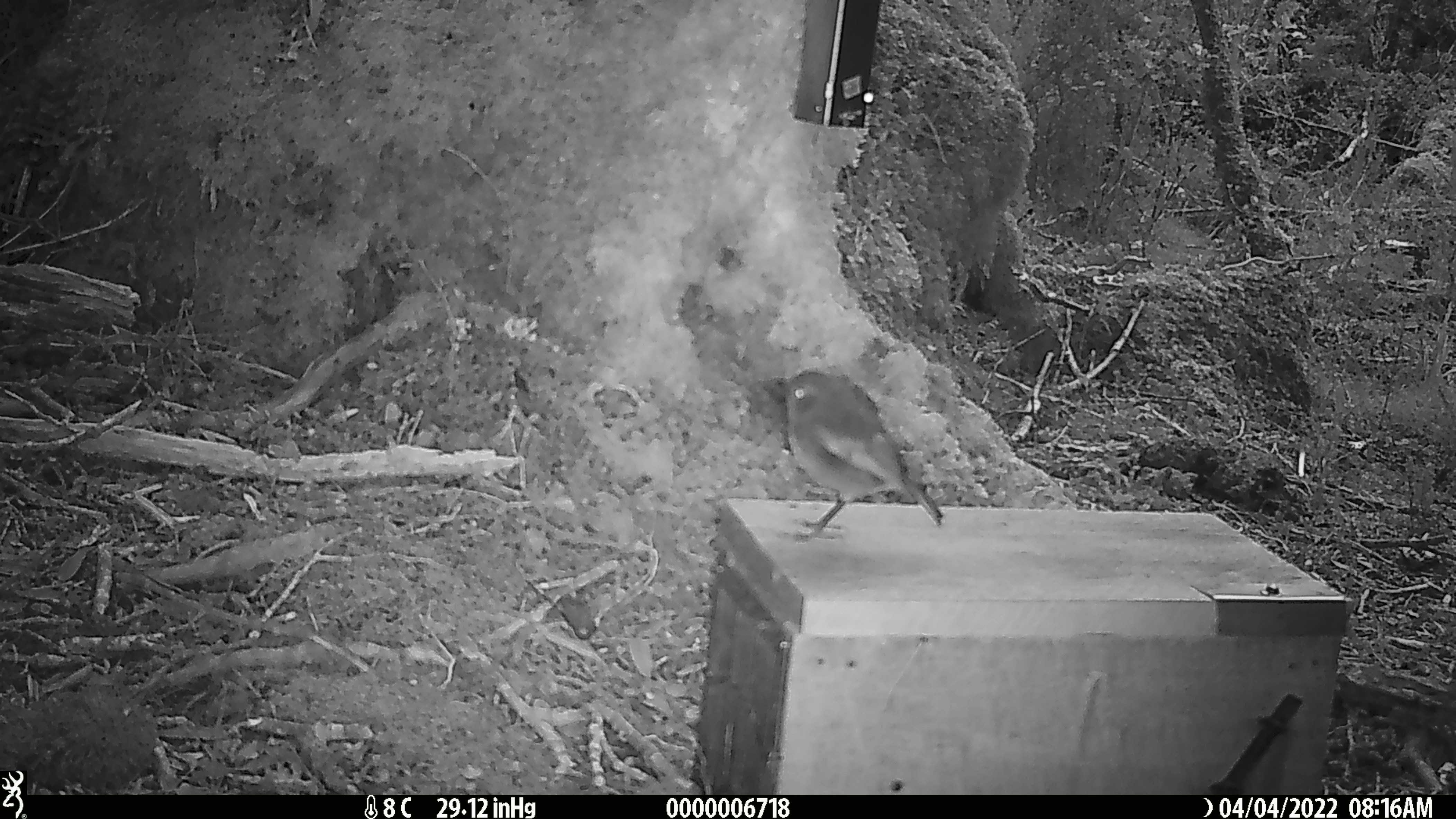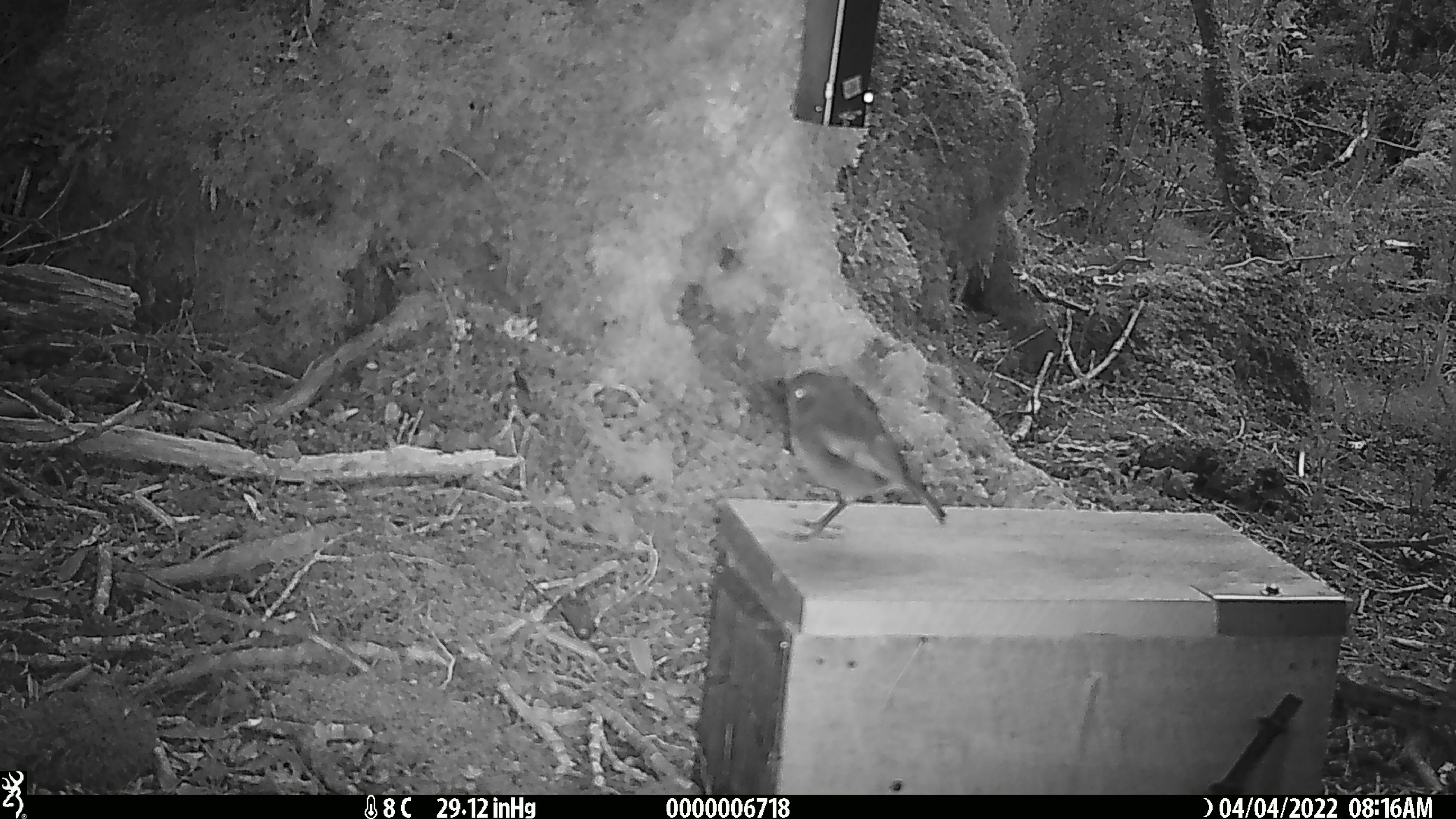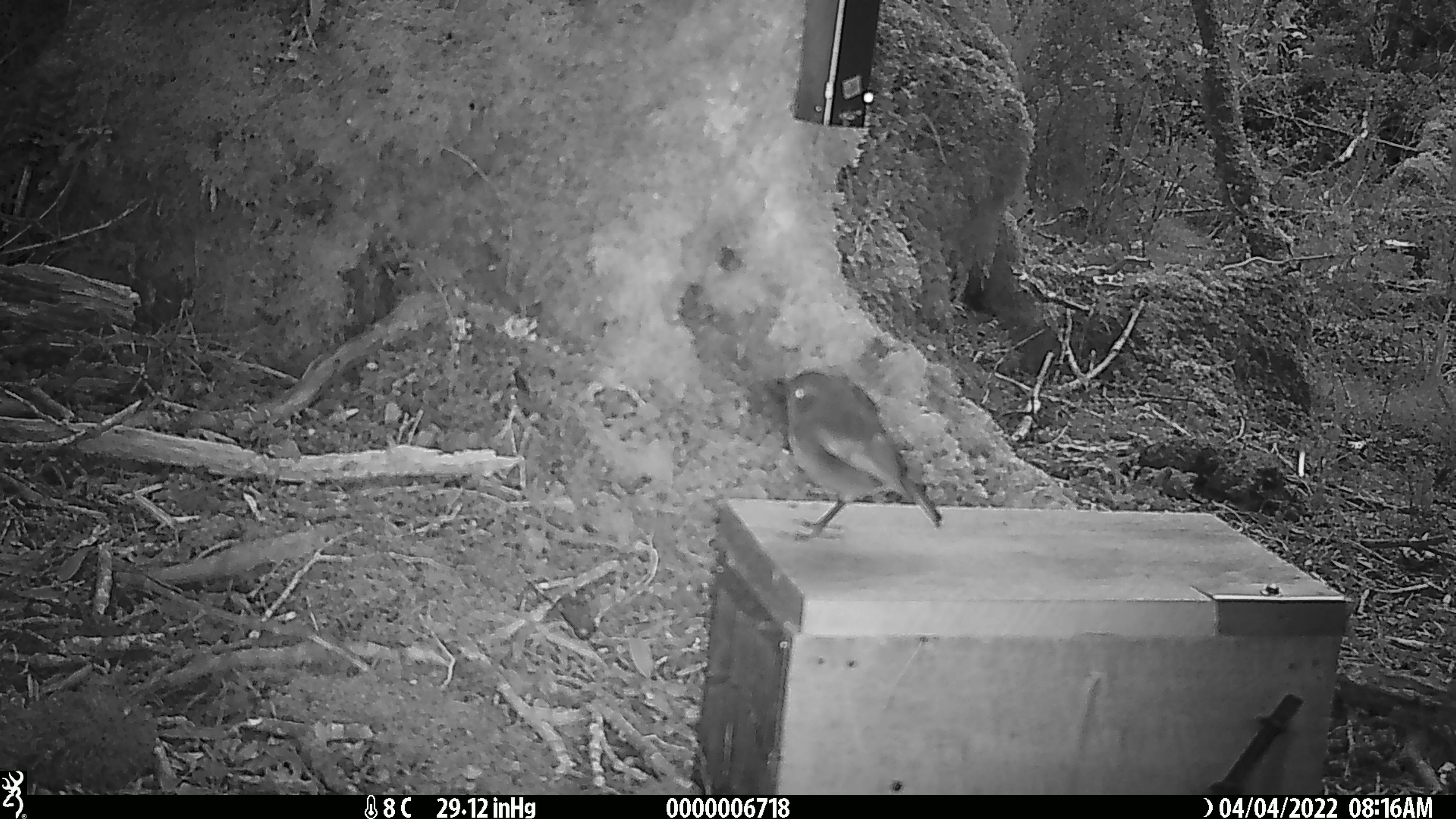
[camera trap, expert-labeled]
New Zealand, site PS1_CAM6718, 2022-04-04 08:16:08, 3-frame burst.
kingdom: Animalia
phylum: Chordata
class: Aves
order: Passeriformes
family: Petroicidae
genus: Petroica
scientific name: Petroica australis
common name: new zealand robin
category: robin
Robin (new zealand robin) (Petroica australis).